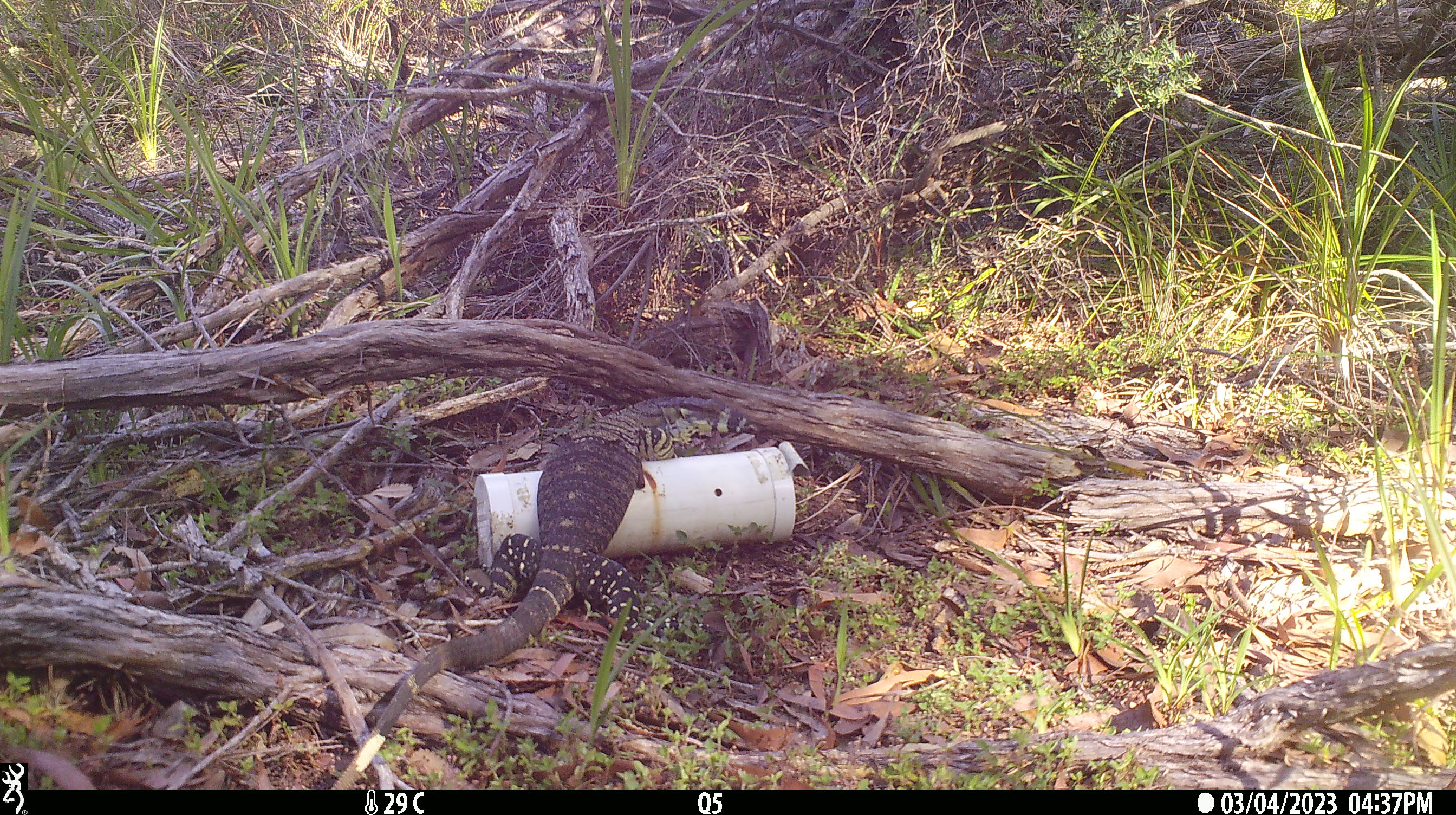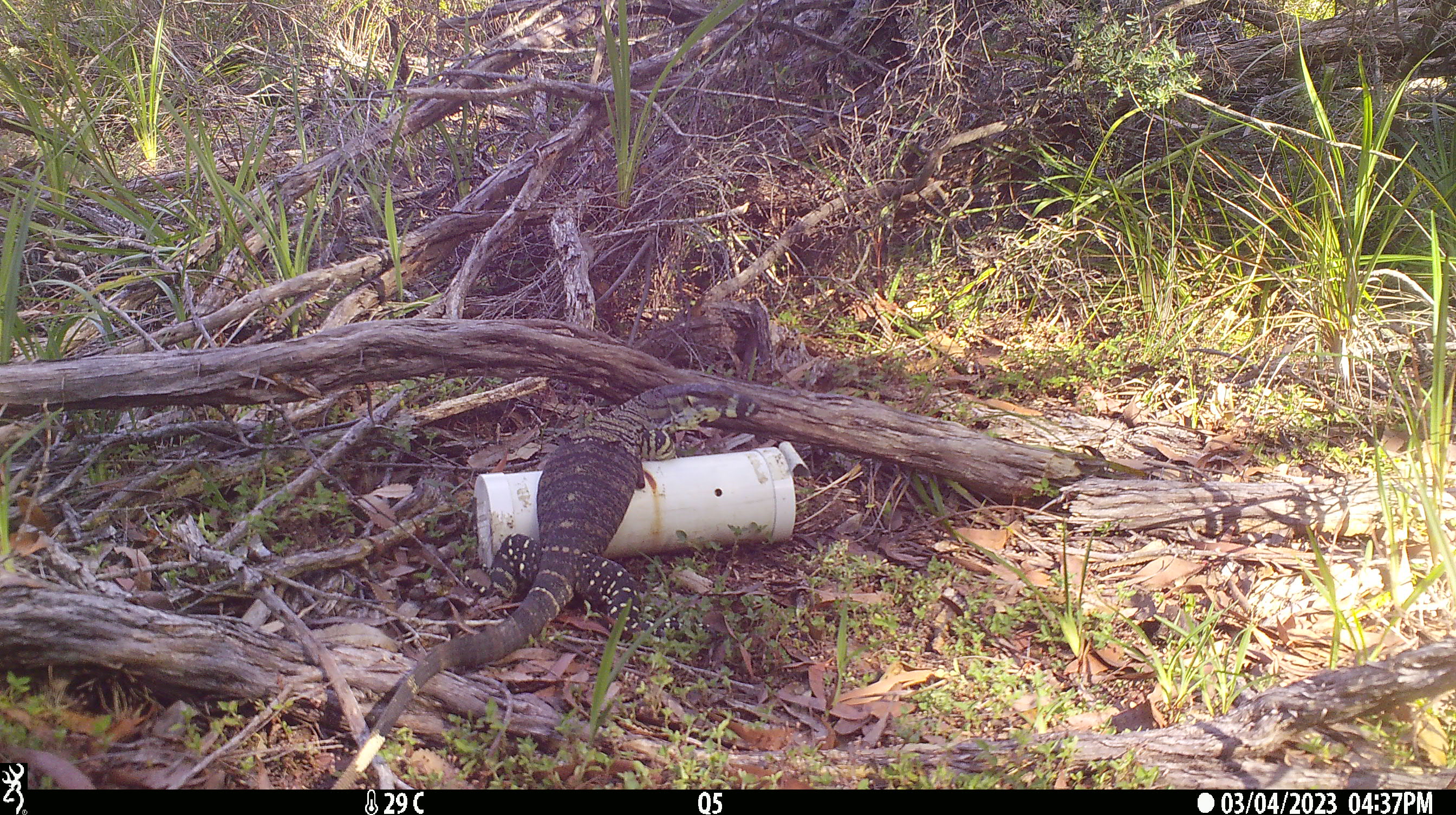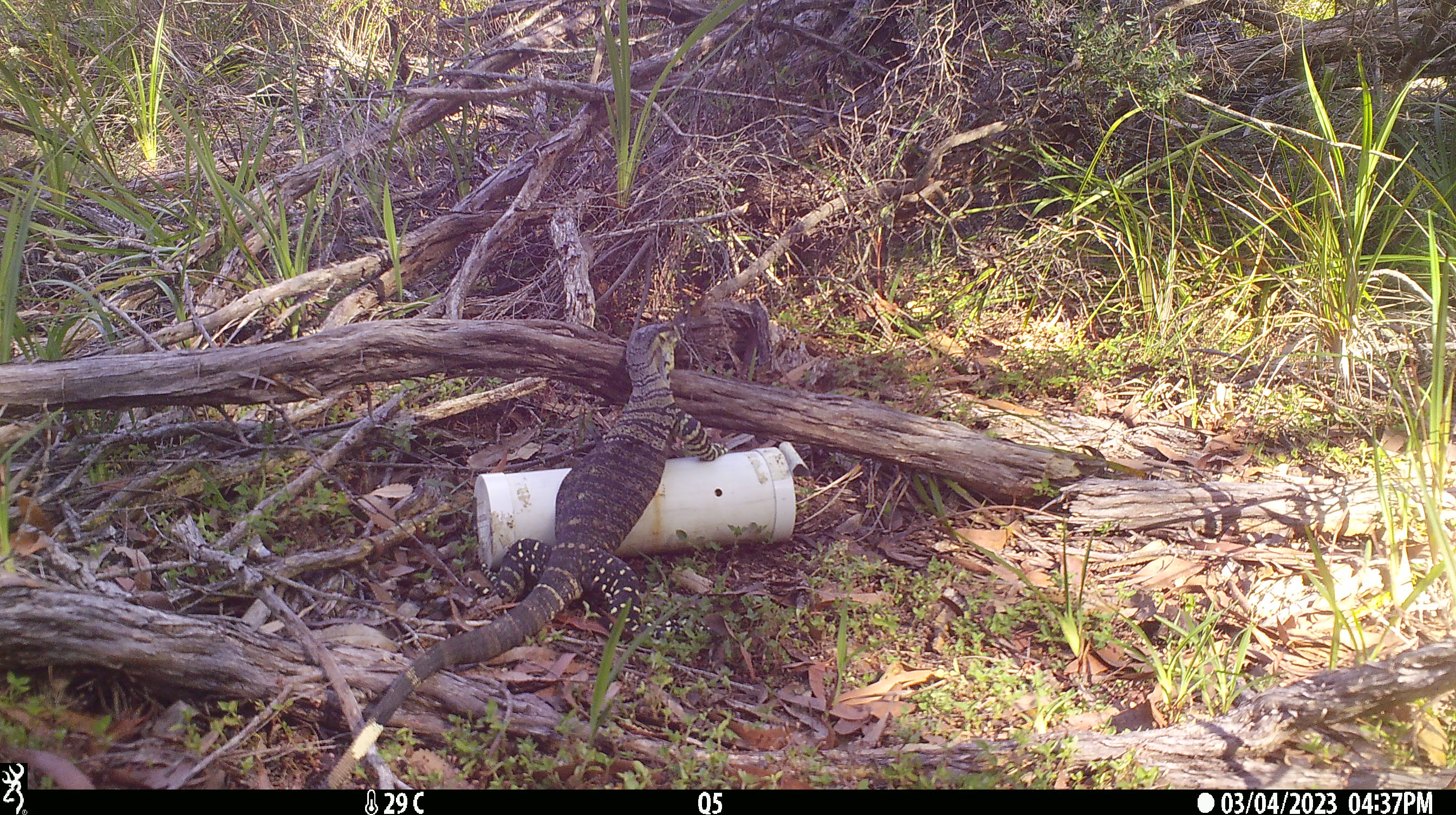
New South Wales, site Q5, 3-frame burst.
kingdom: Animalia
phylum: Chordata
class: Reptilia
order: Squamata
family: Varanidae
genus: Varanus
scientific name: Varanus varius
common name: lace monitor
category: goanna